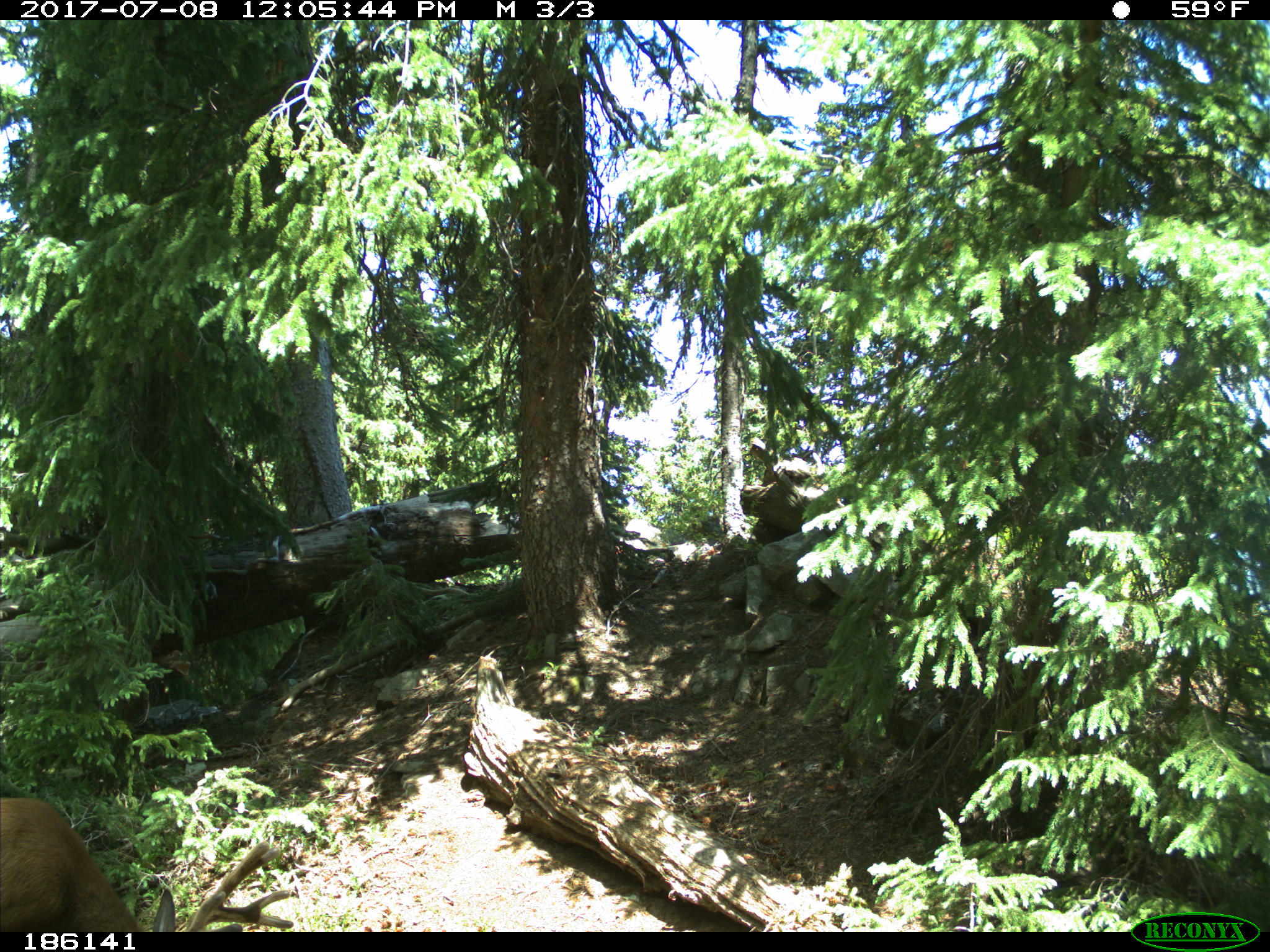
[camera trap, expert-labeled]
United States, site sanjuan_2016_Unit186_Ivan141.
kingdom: Animalia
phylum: Chordata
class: Mammalia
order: Artiodactyla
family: Cervidae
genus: Odocoileus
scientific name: Odocoileus hemionus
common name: mule deer